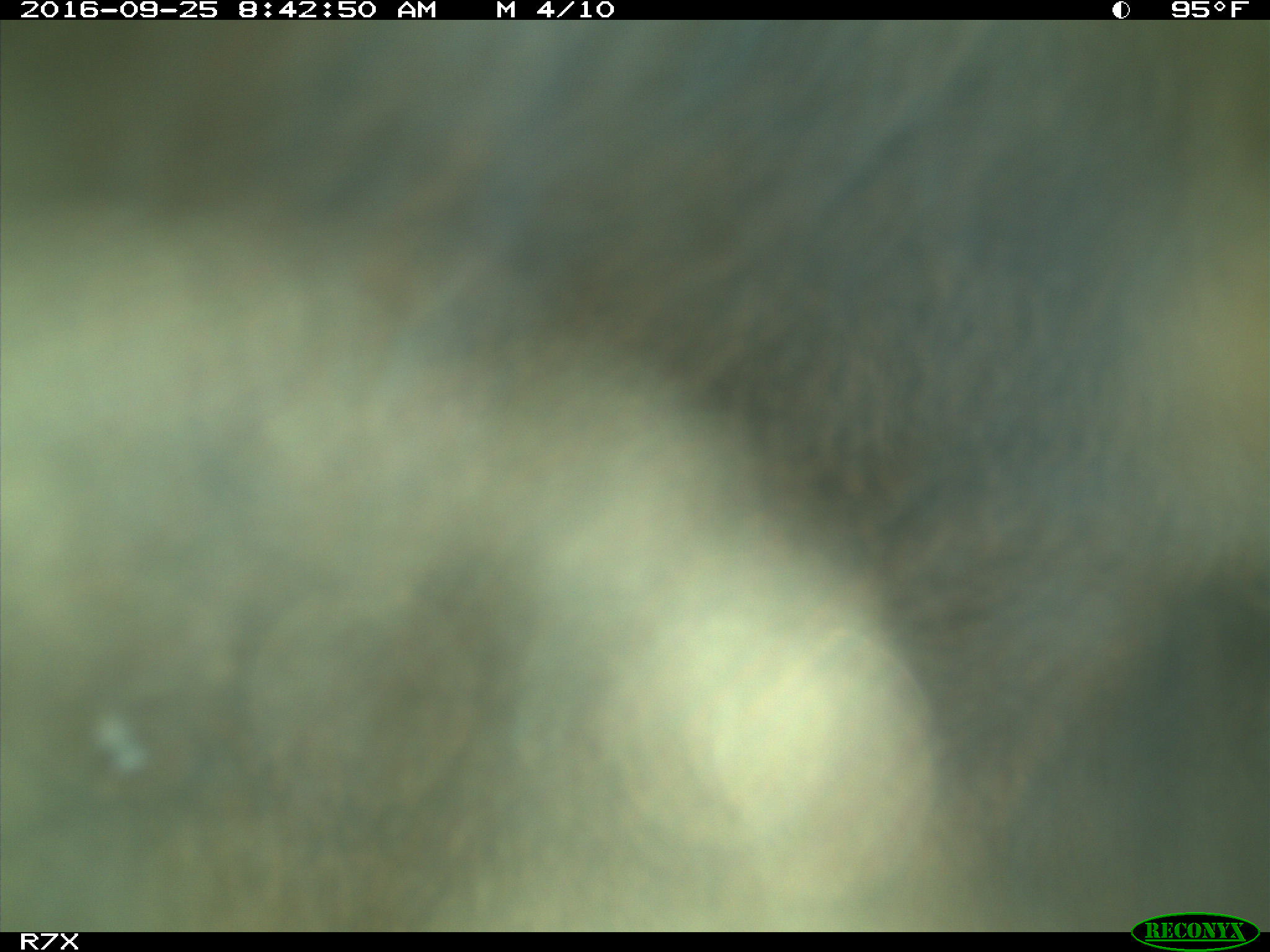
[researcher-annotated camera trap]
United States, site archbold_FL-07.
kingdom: Animalia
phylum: Chordata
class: Mammalia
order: Artiodactyla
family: Bovidae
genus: Bos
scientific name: Bos taurus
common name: domestic cow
Bos taurus (domestic cow).